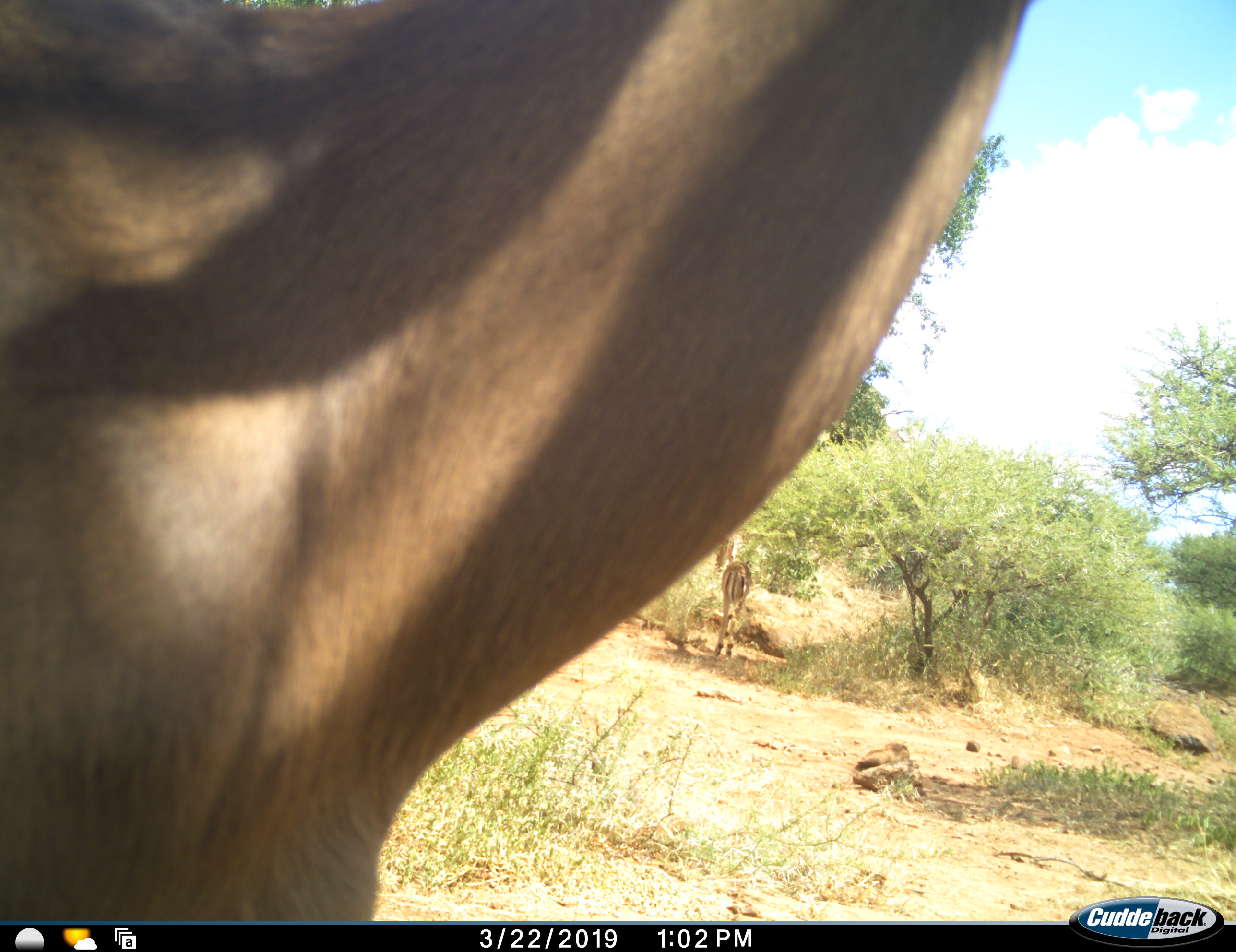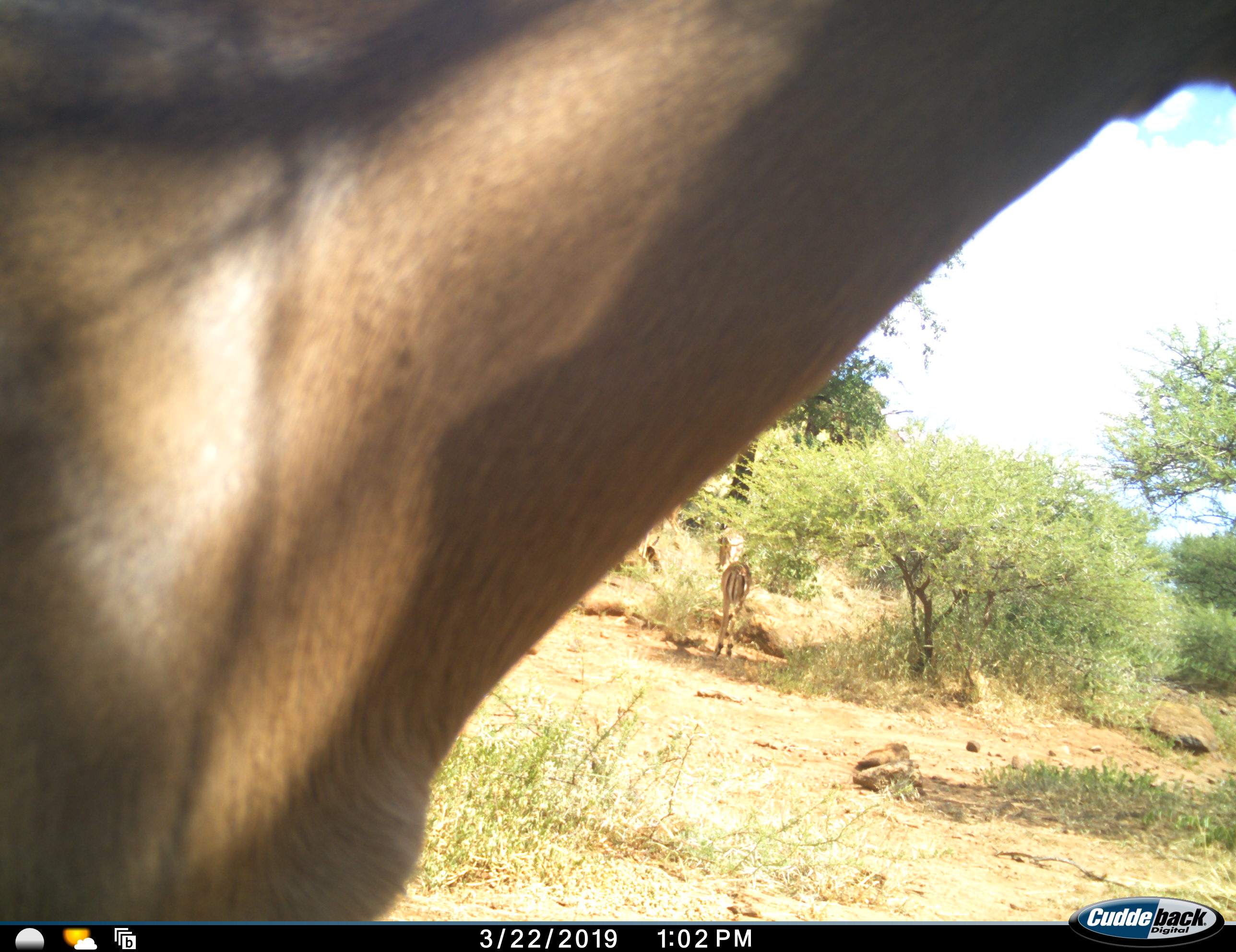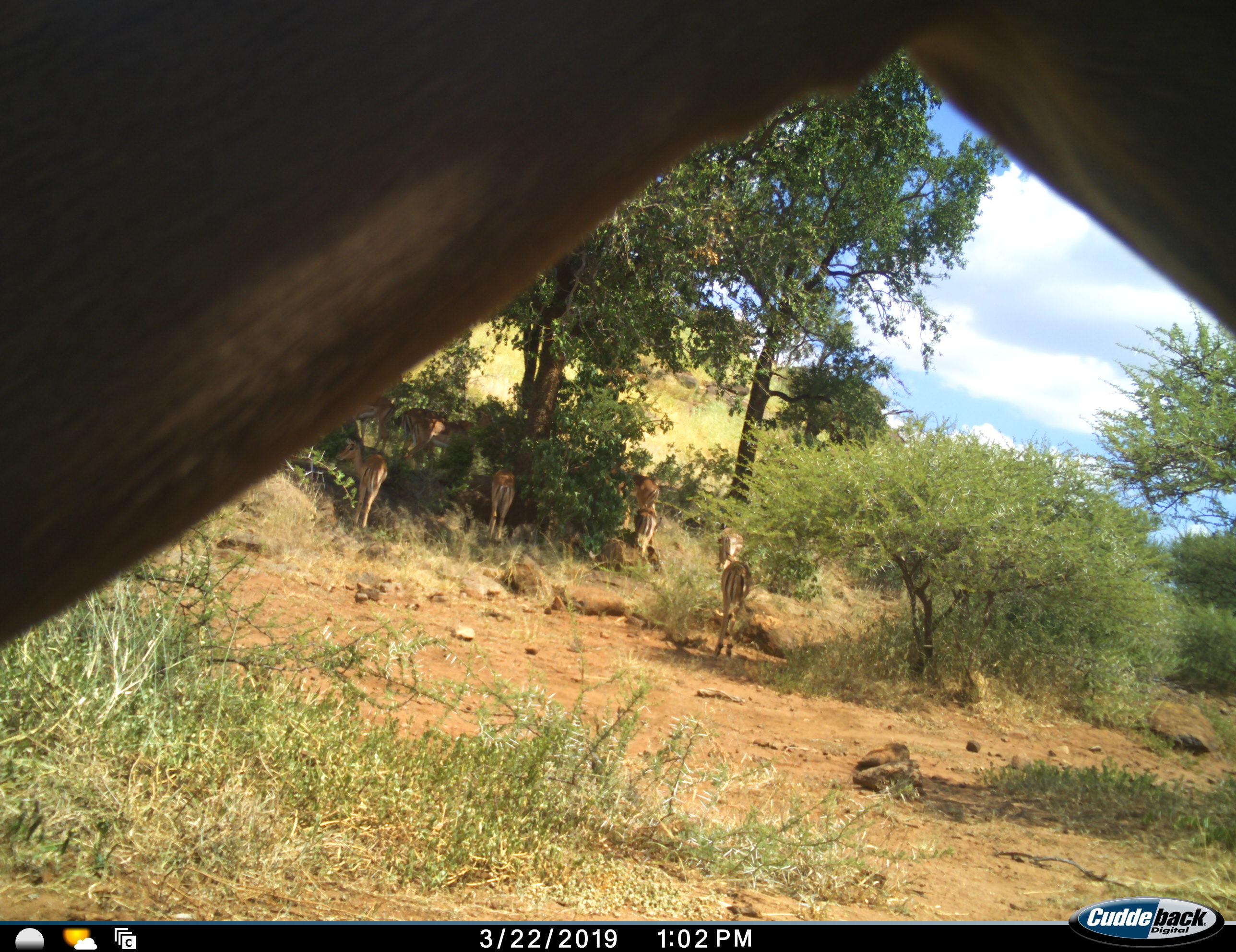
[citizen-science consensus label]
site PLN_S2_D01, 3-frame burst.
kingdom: Animalia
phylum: Chordata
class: Mammalia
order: Artiodactyla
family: Bovidae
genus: Aepyceros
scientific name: Aepyceros melampus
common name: impala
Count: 10.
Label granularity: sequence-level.